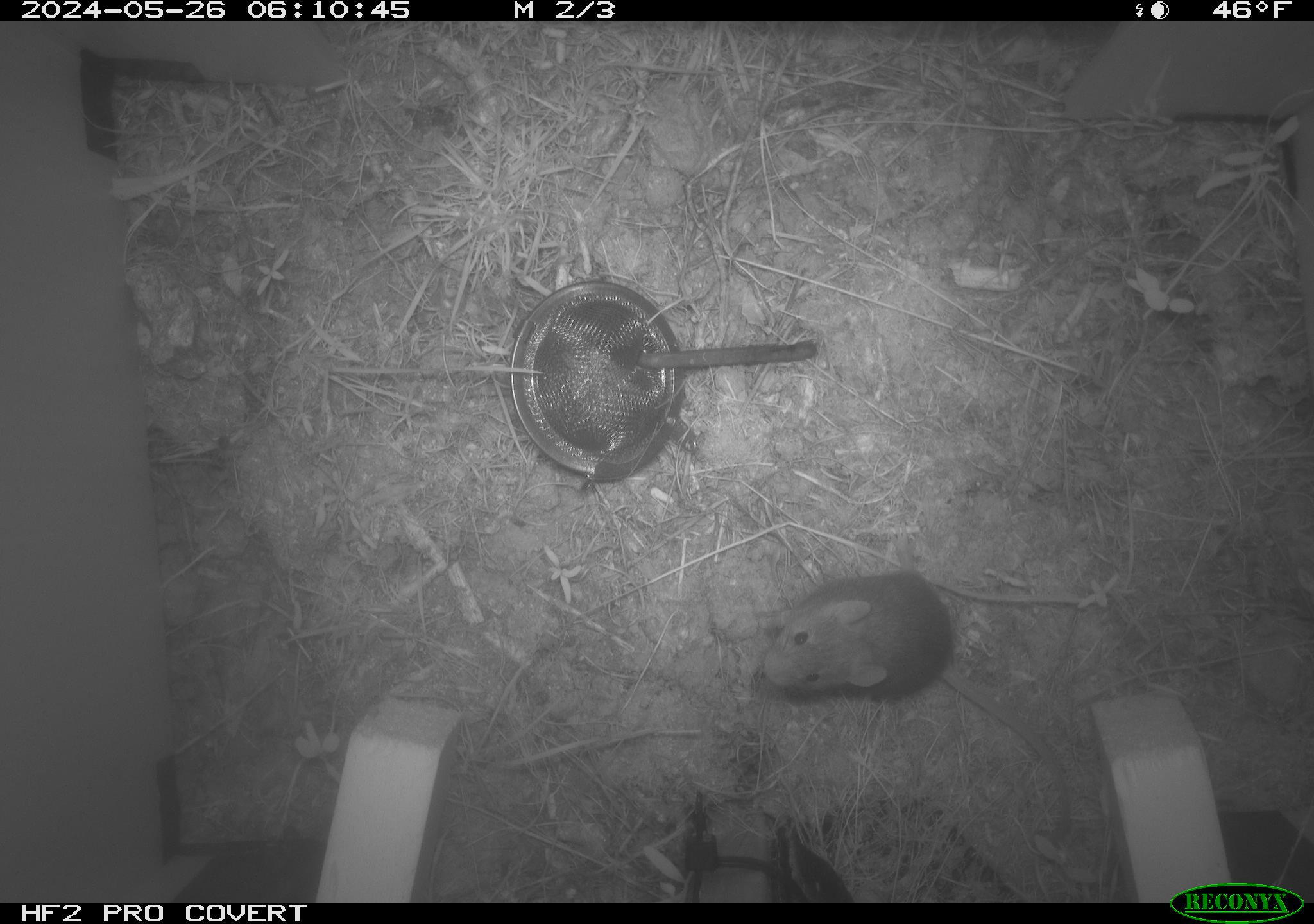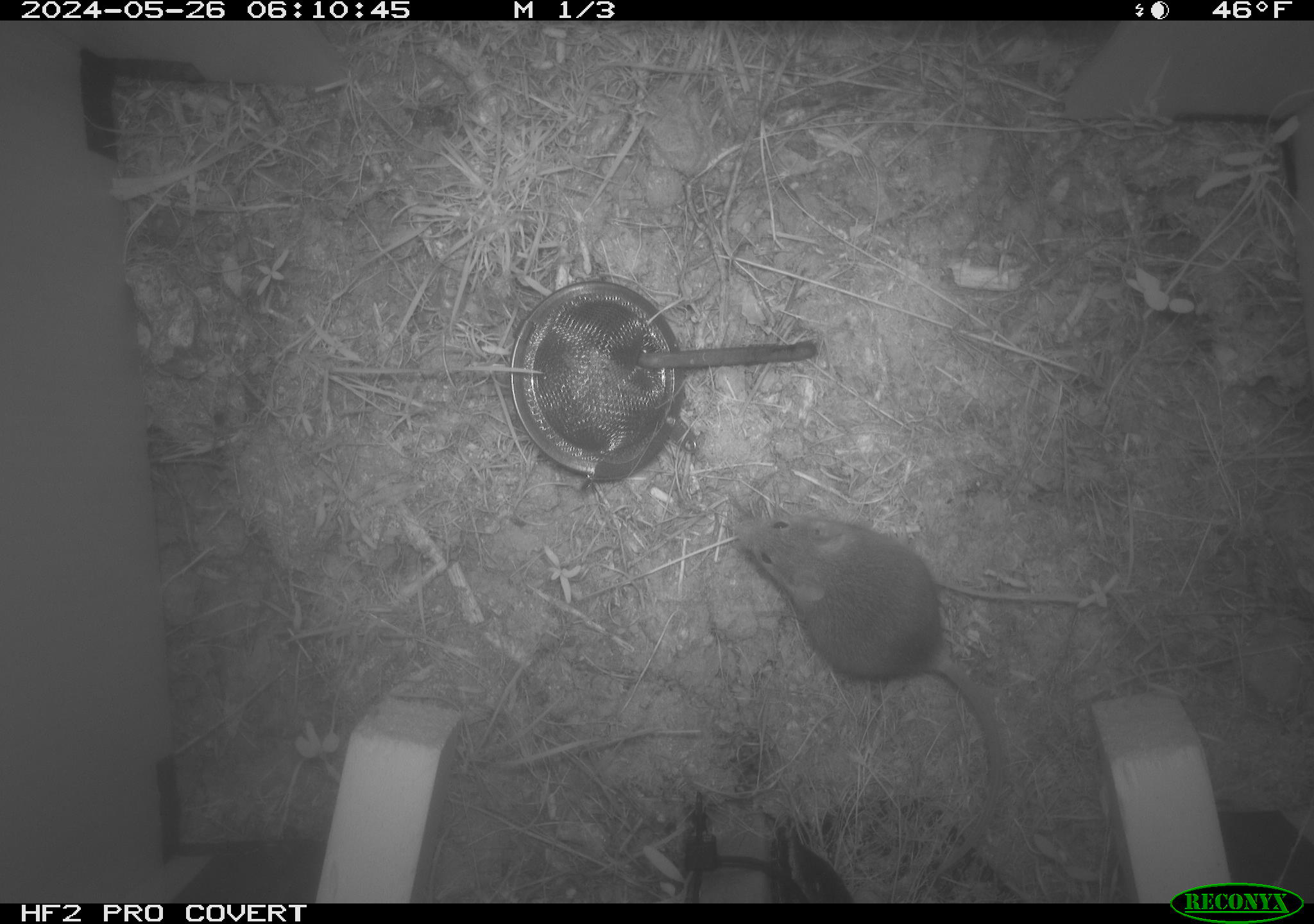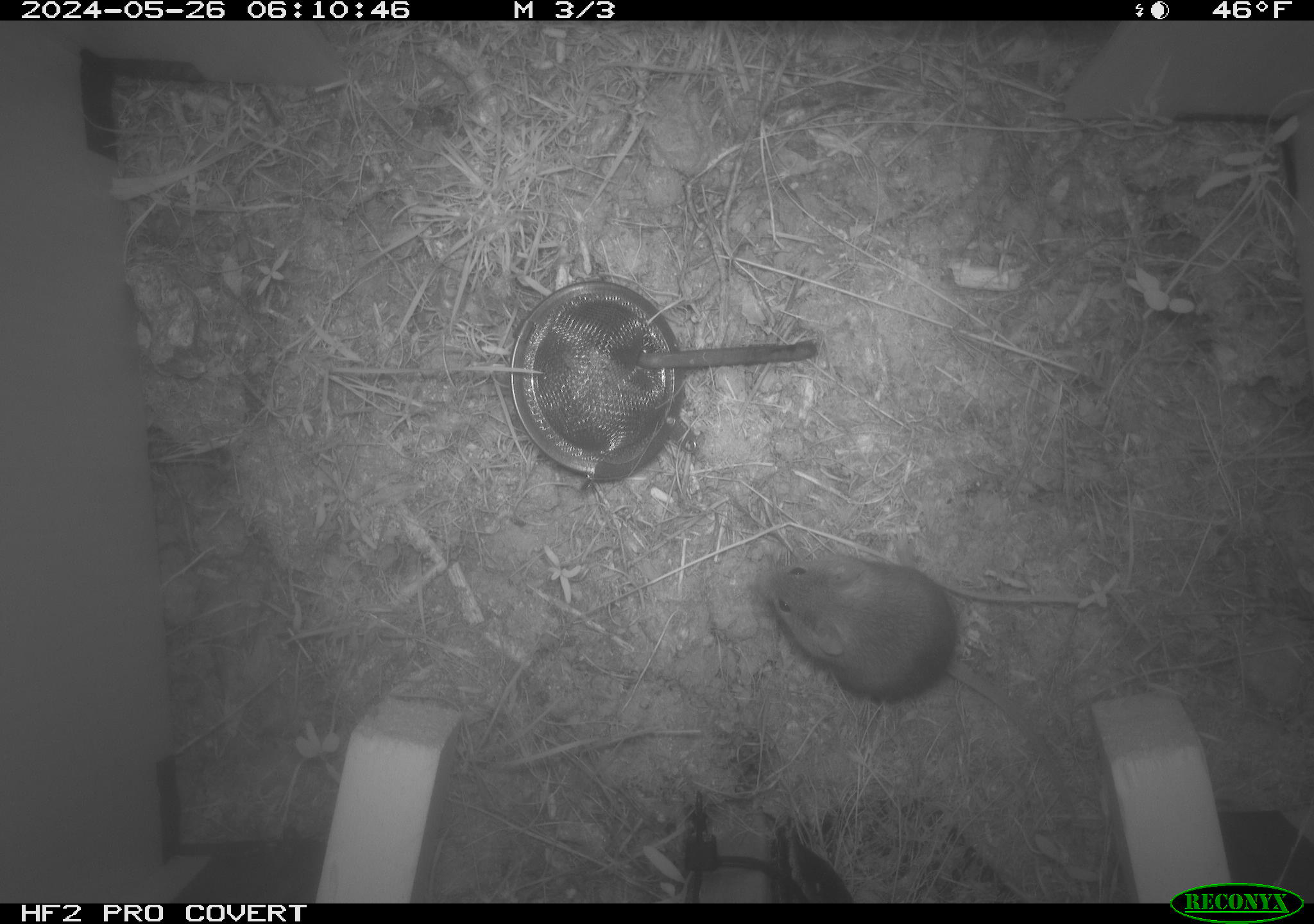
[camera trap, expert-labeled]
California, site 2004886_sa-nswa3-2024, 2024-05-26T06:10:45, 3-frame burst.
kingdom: Animalia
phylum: Chordata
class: Mammalia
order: Rodentia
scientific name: Rodentia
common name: rodent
Rodent (Rodentia).